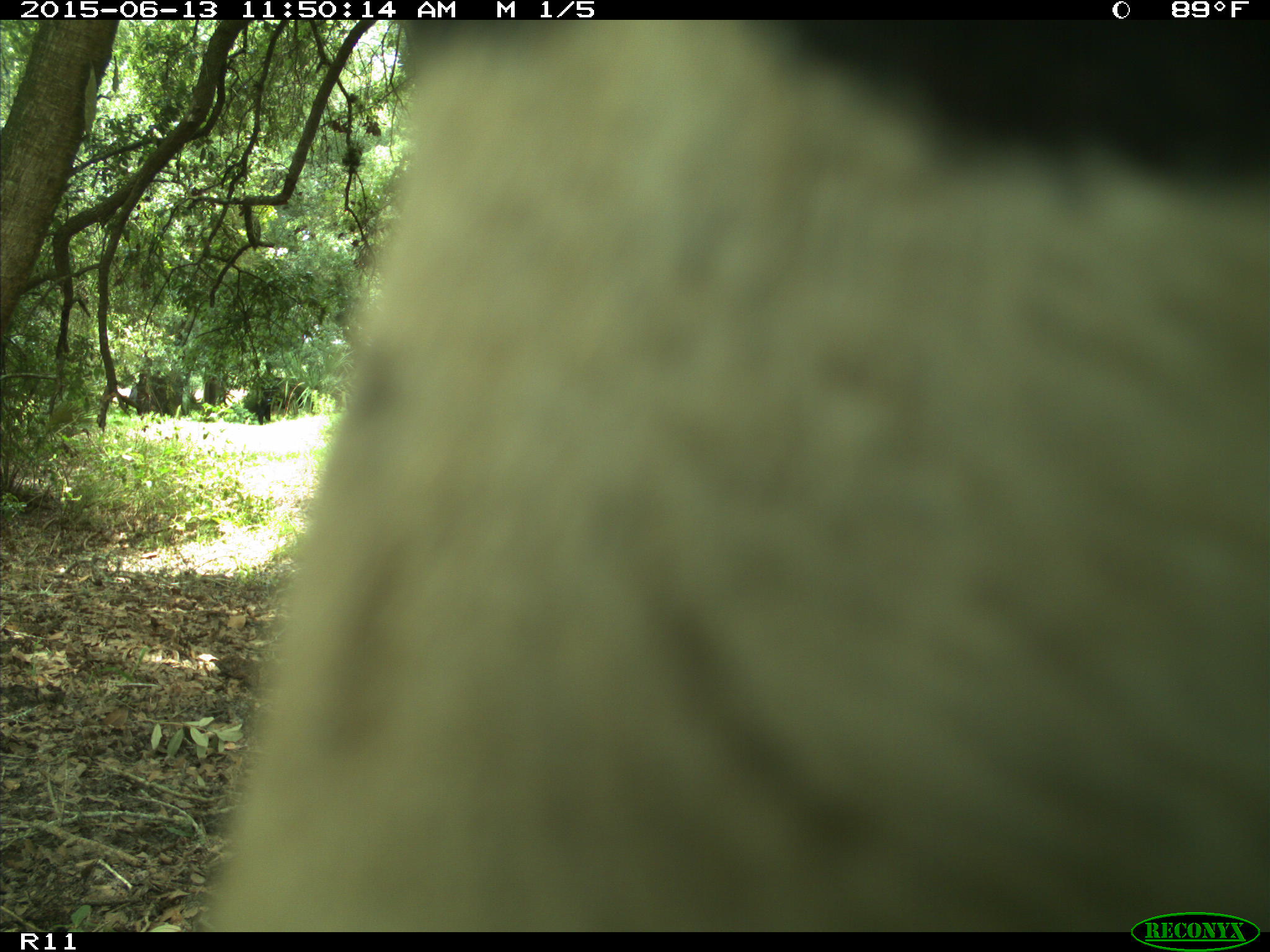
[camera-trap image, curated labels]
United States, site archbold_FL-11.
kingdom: Animalia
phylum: Chordata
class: Mammalia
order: Artiodactyla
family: Bovidae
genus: Bos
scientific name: Bos taurus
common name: domestic cow